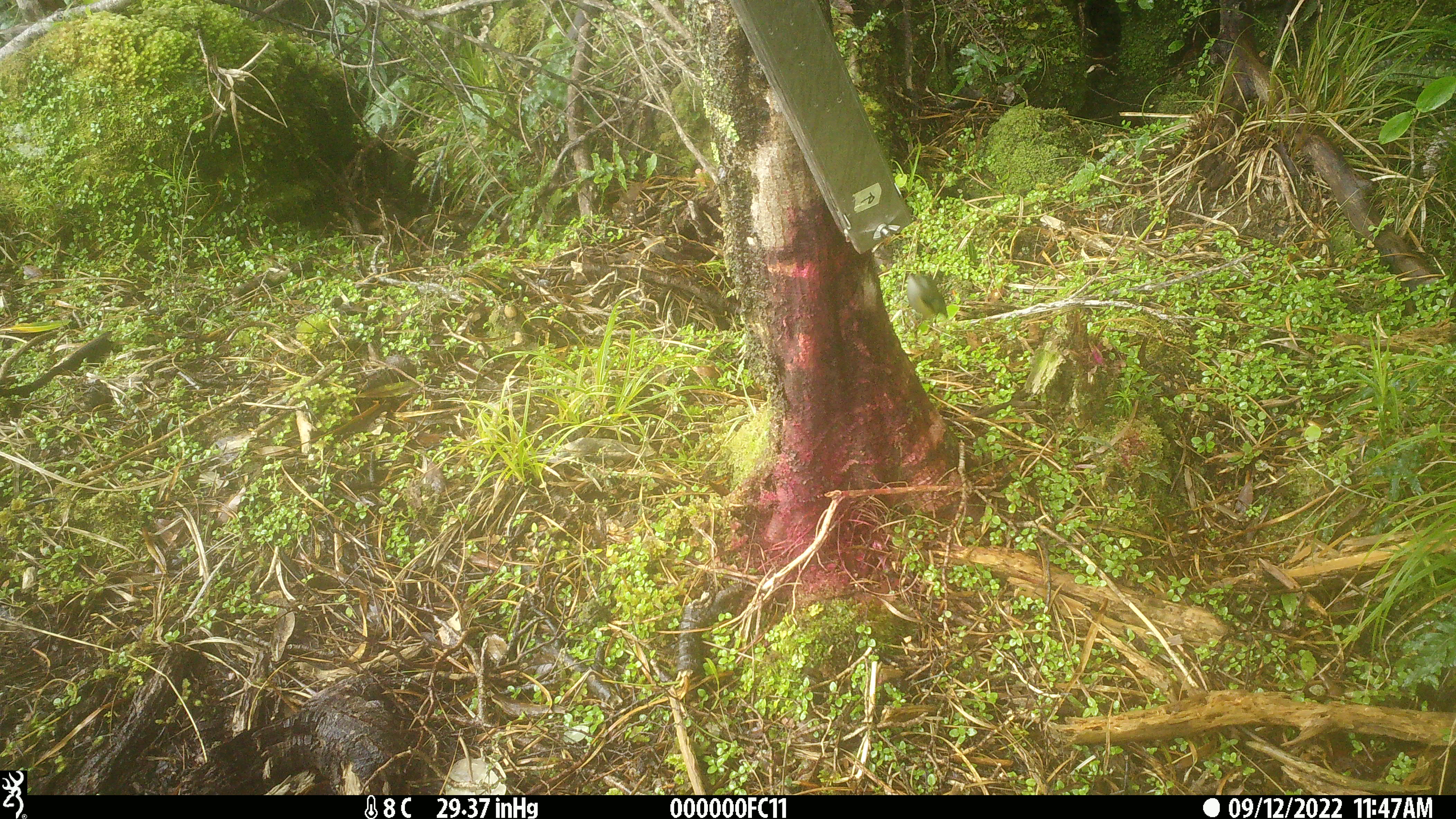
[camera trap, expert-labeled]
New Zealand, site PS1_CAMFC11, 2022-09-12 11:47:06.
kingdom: Animalia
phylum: Chordata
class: Aves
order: Passeriformes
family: Acanthisittidae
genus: Acanthisitta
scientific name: Acanthisitta chloris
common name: rifleman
Rifleman (Acanthisitta chloris).